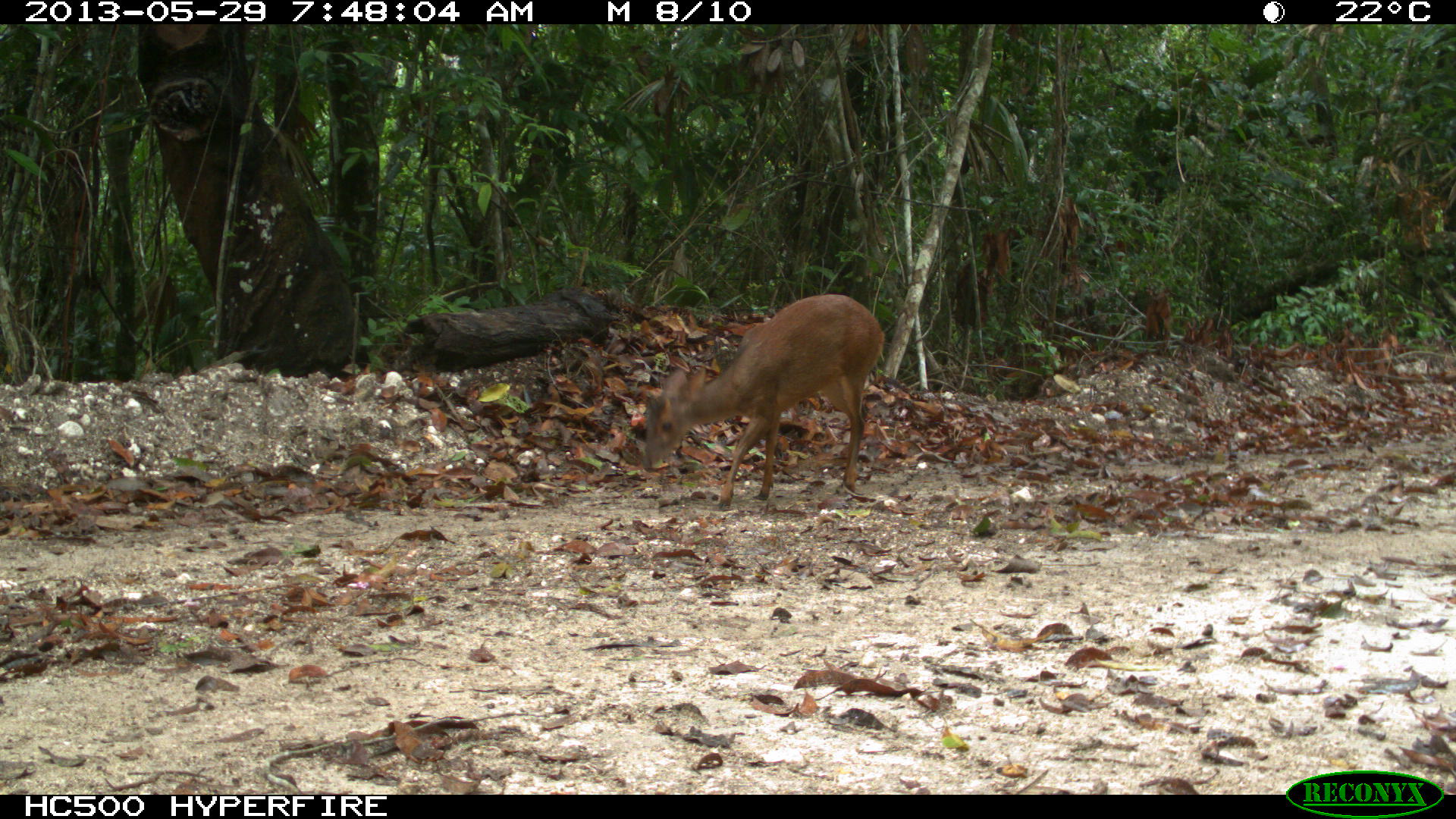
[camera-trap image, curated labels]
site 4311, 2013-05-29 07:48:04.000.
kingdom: Animalia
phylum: Chordata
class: Mammalia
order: Artiodactyla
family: Cervidae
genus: Mazama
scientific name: Mazama temama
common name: central american red brocket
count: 1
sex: female